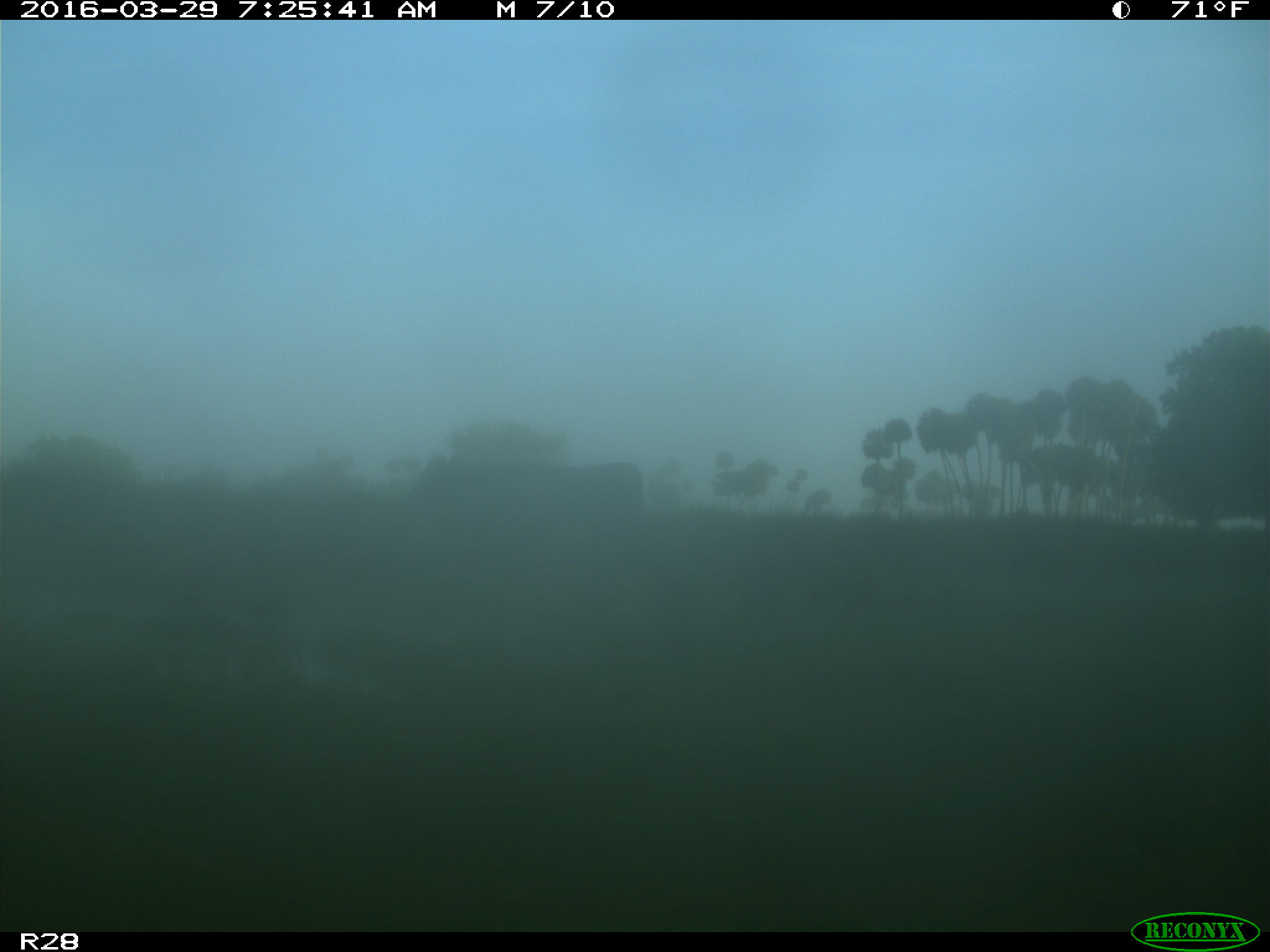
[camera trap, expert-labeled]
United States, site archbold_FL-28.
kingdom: Animalia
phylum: Chordata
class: Mammalia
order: Artiodactyla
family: Bovidae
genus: Bos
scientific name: Bos taurus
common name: domestic cow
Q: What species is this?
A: Bos taurus (domestic cow).